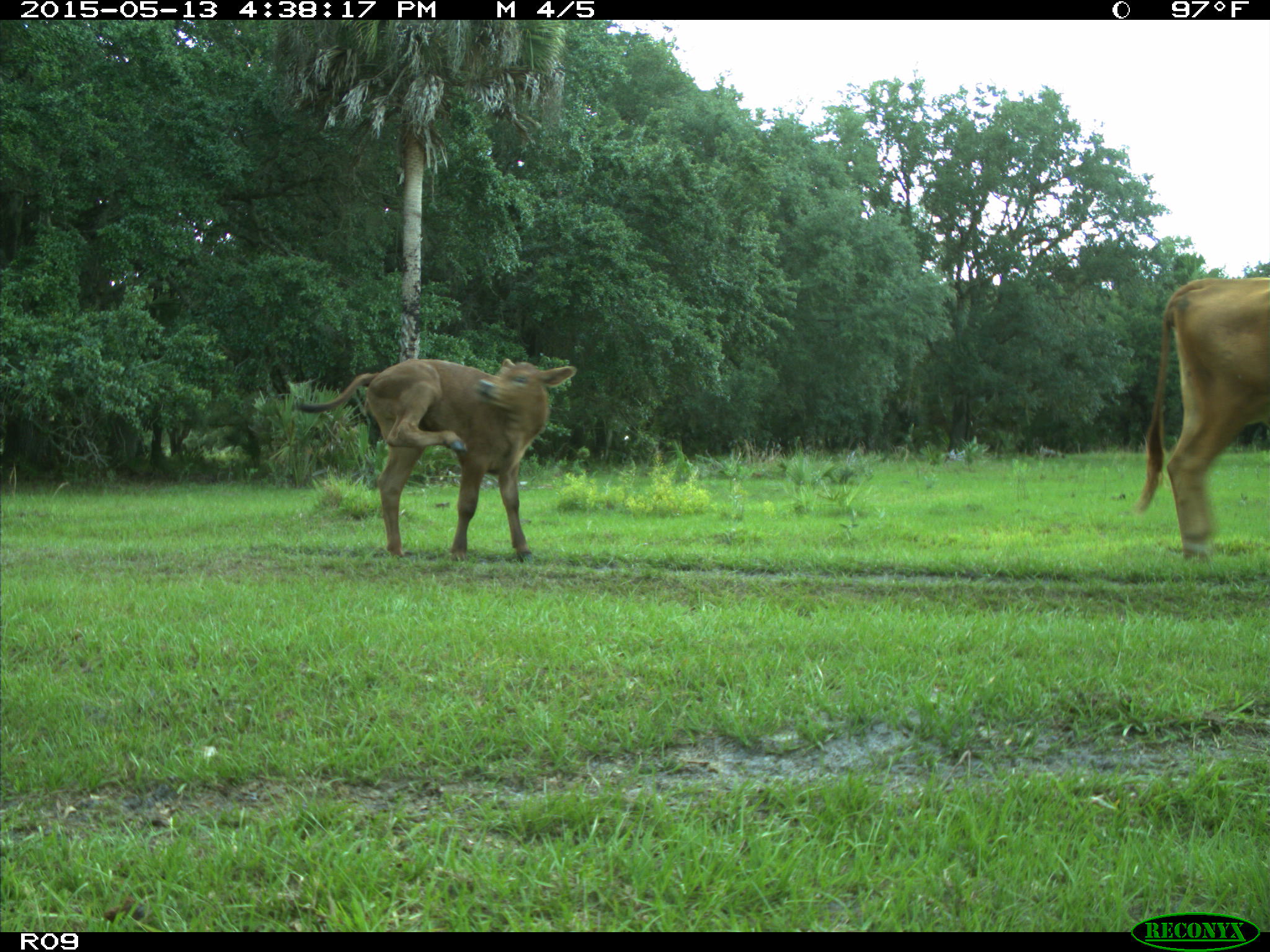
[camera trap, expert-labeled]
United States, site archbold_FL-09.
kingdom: Animalia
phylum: Chordata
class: Mammalia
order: Artiodactyla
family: Bovidae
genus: Bos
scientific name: Bos taurus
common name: domestic cow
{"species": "Bos taurus (domestic cow)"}